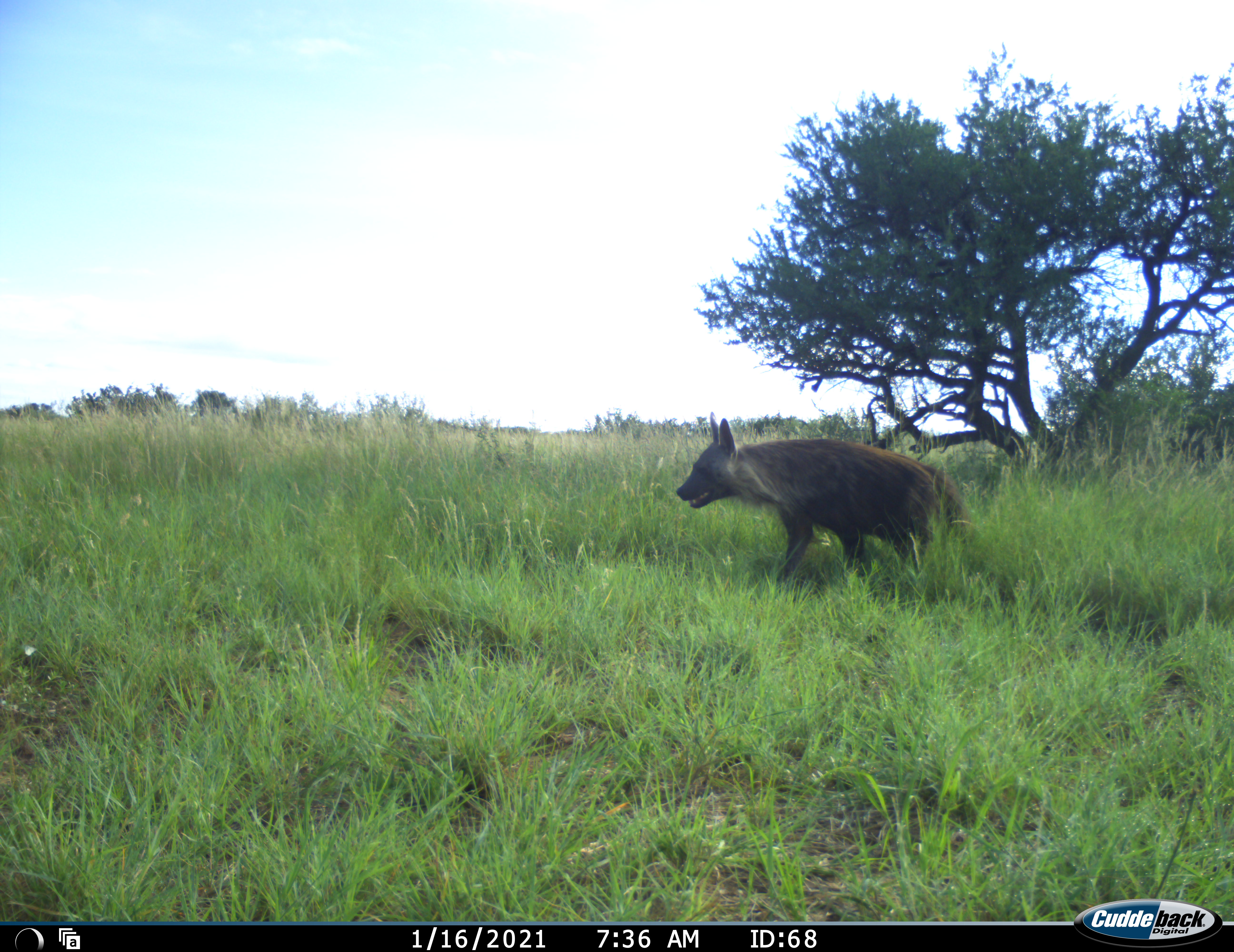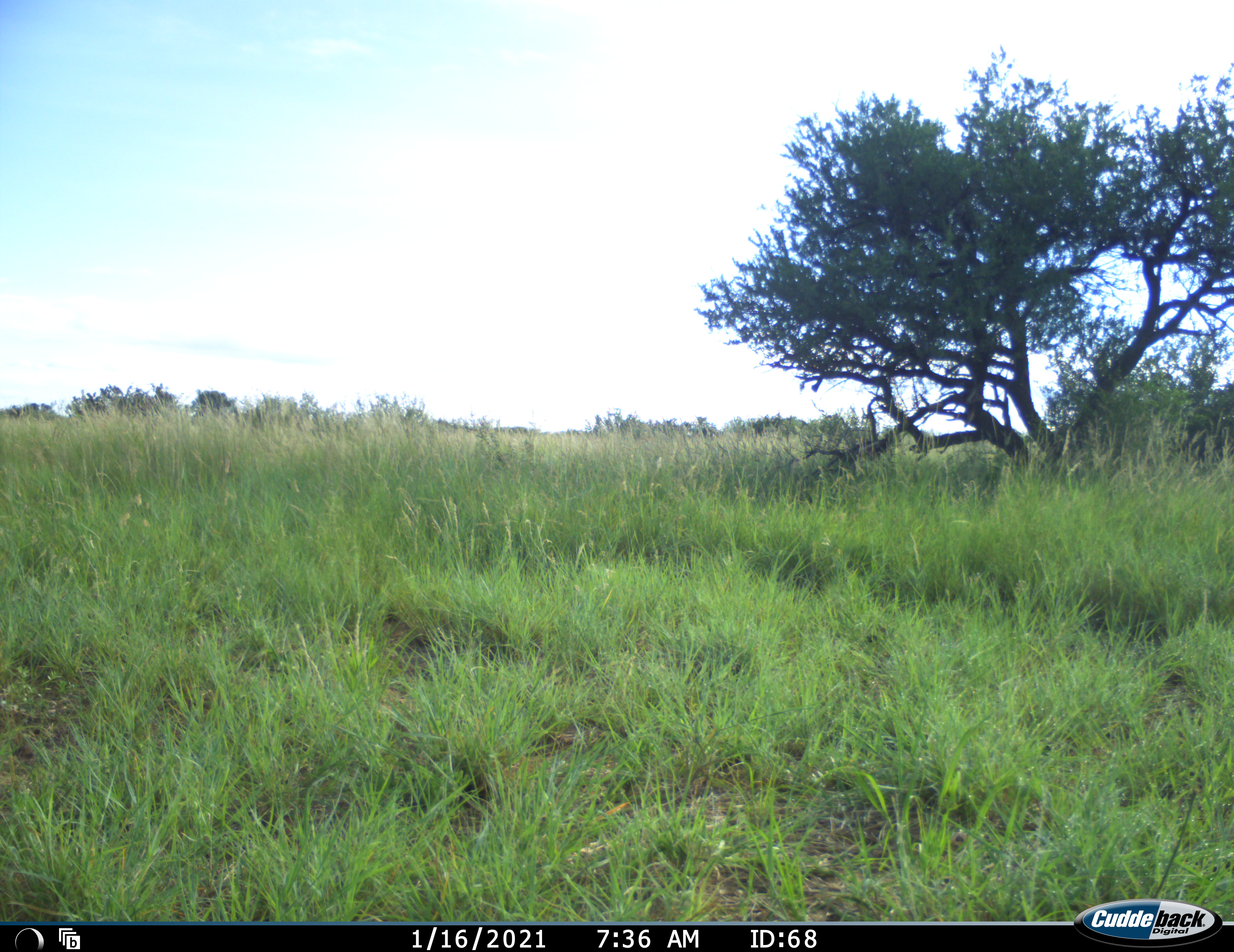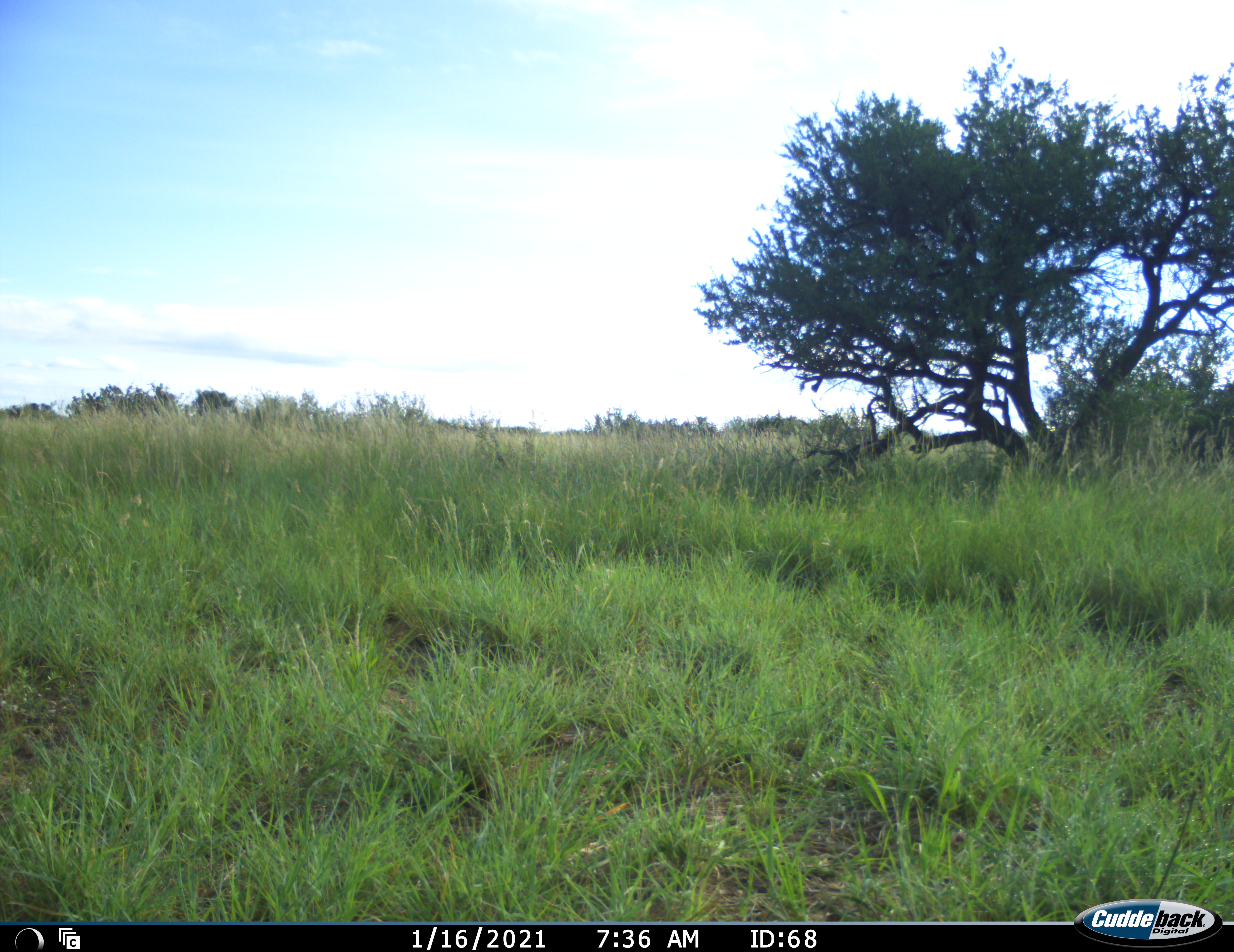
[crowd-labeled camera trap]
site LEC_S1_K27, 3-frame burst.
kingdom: Animalia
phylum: Chordata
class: Mammalia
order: Carnivora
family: Hyaenidae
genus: Parahyaena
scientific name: Parahyaena brunnea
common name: brown hyena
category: hyenabrown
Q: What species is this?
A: Hyenabrown (brown hyena) (Parahyaena brunnea).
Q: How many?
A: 1.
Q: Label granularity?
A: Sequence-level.